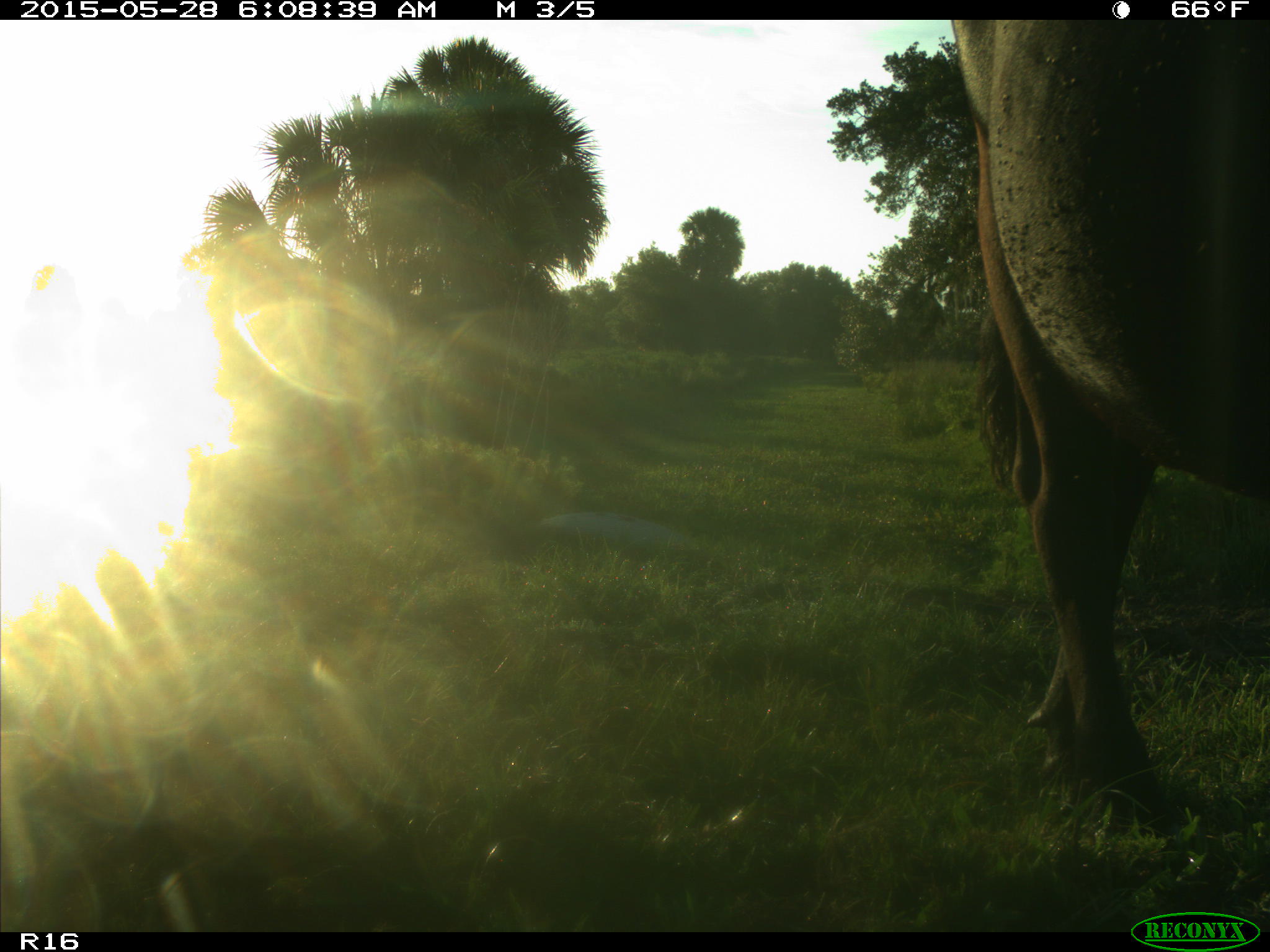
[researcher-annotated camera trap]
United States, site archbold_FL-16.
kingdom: Animalia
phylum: Chordata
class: Mammalia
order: Artiodactyla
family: Bovidae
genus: Bos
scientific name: Bos taurus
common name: domestic cow